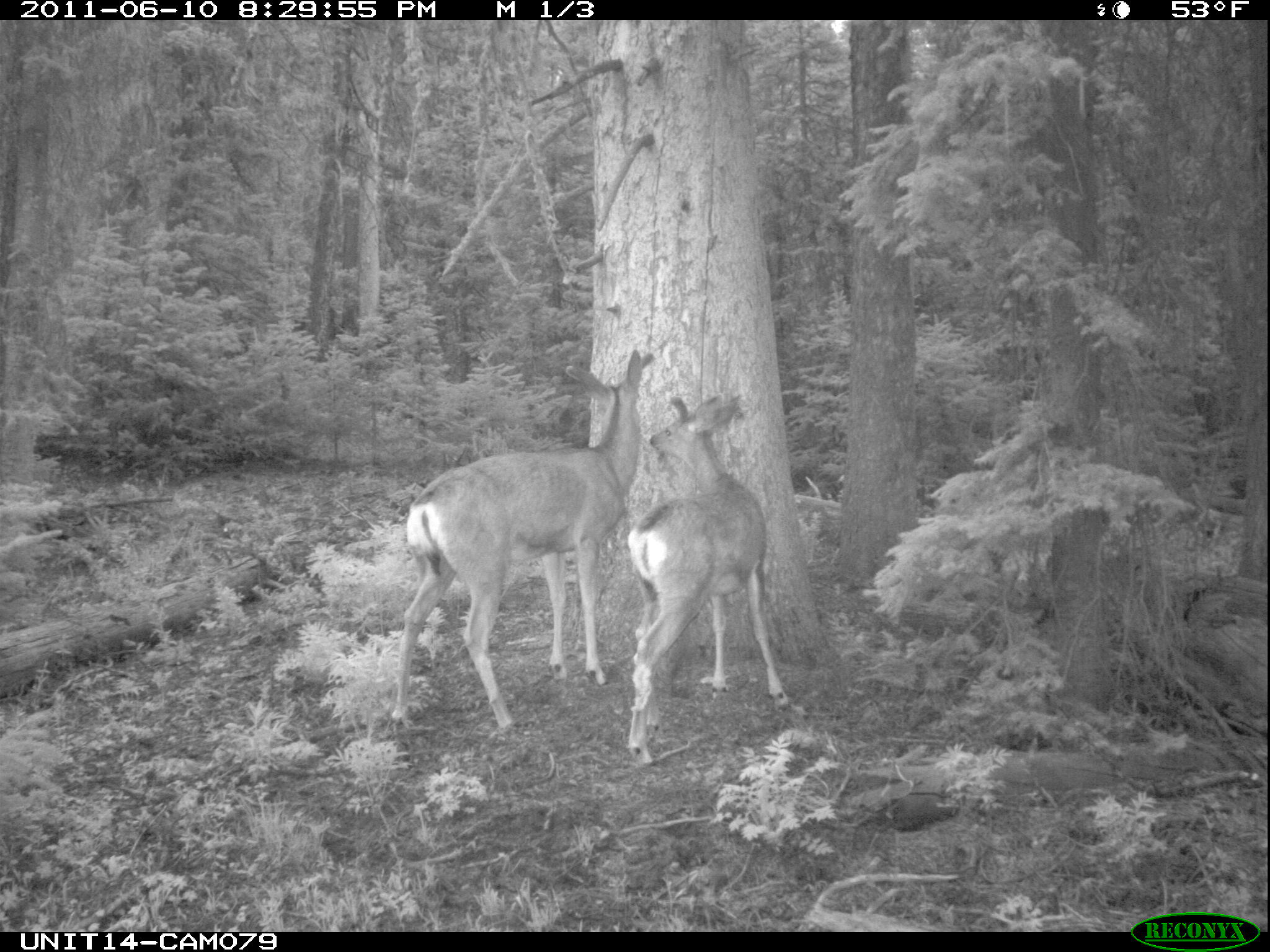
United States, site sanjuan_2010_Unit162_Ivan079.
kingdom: Animalia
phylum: Chordata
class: Mammalia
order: Artiodactyla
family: Cervidae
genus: Odocoileus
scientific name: Odocoileus hemionus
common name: mule deer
Odocoileus hemionus (mule deer).